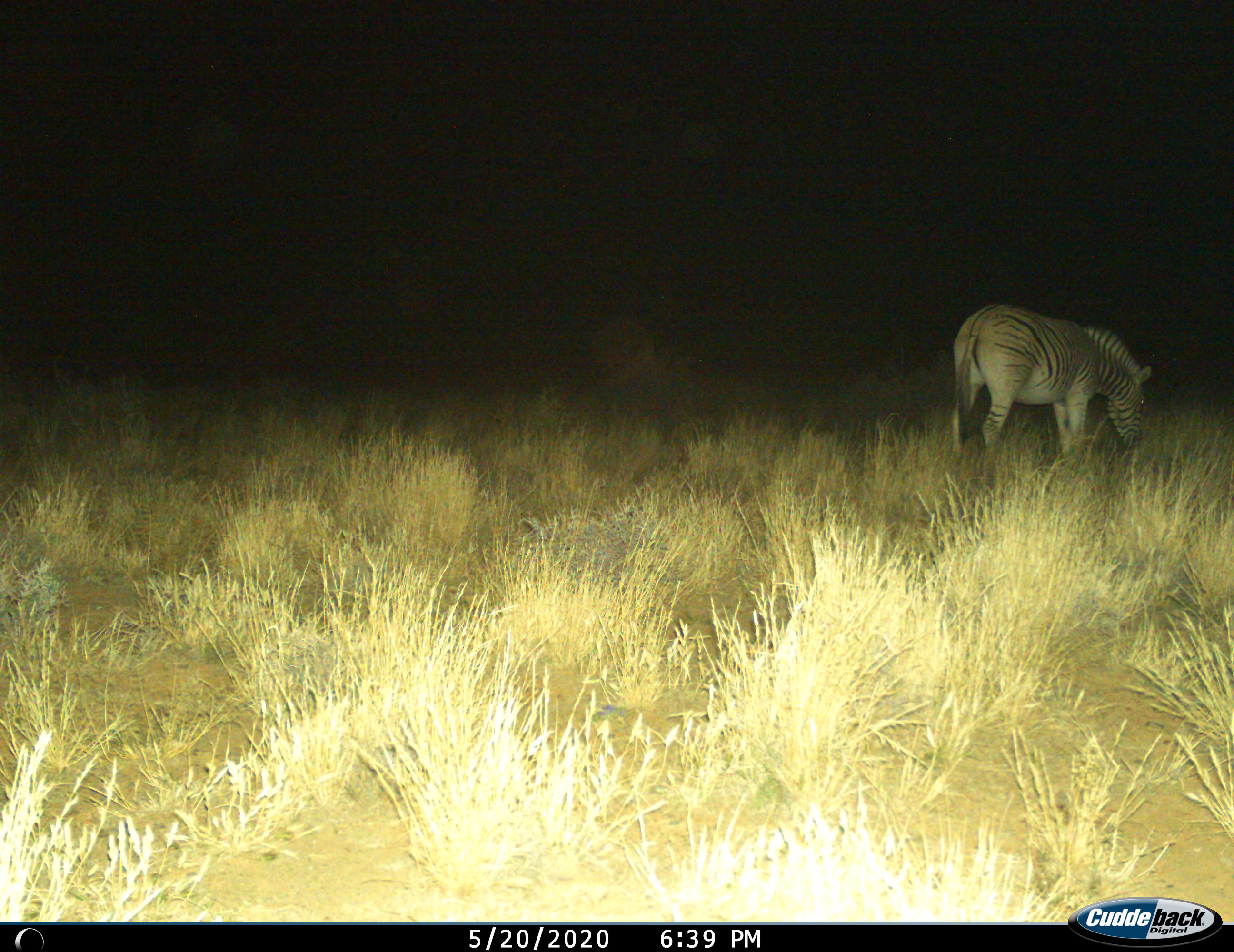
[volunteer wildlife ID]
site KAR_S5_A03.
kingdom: Animalia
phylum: Chordata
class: Mammalia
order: Perissodactyla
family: Equidae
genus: Equus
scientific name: Equus quagga burchellii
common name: burchell's zebra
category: zebraburchells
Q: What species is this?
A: Zebraburchells (burchell's zebra) (Equus quagga burchellii).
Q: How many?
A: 1.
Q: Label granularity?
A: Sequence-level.